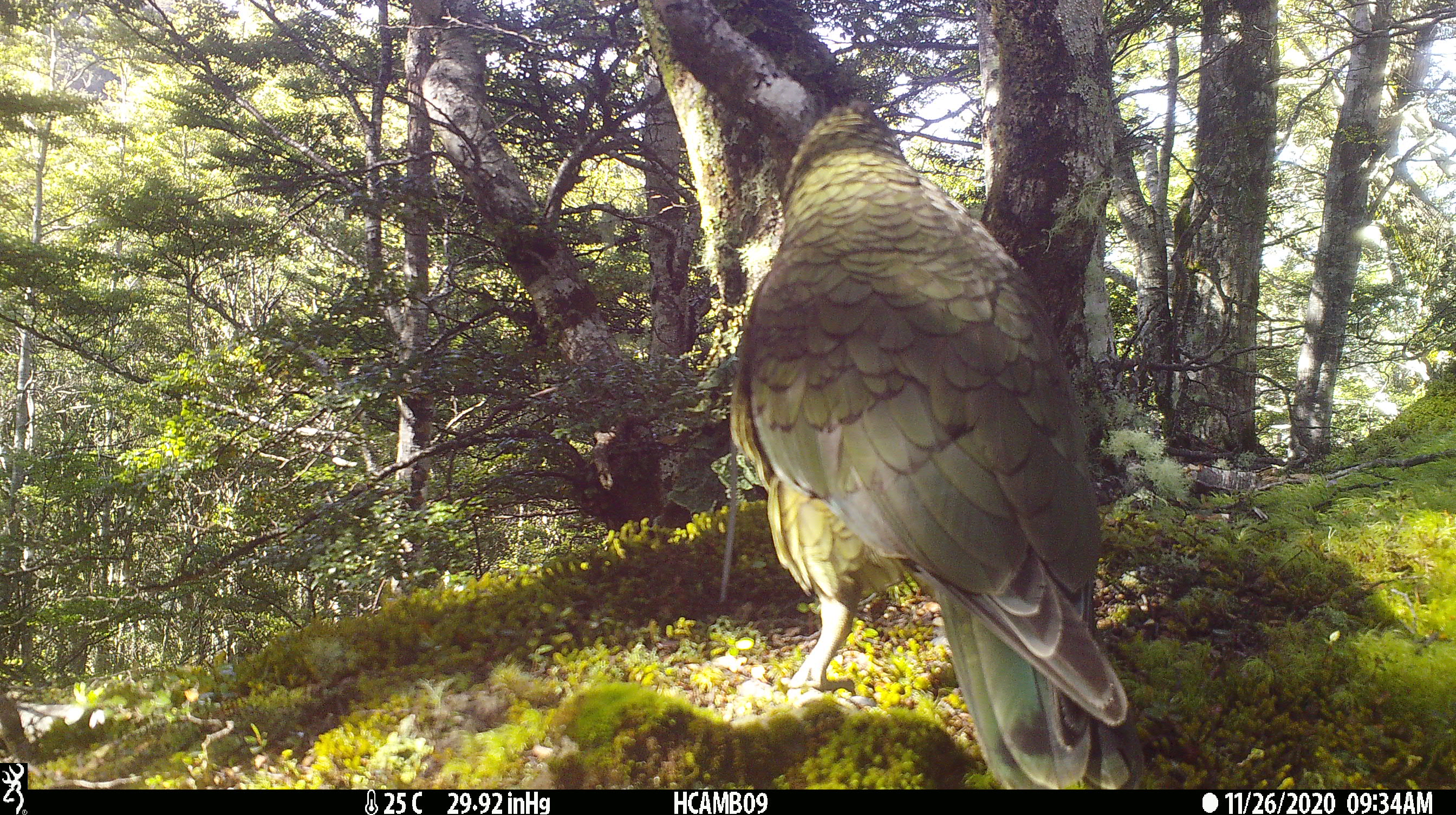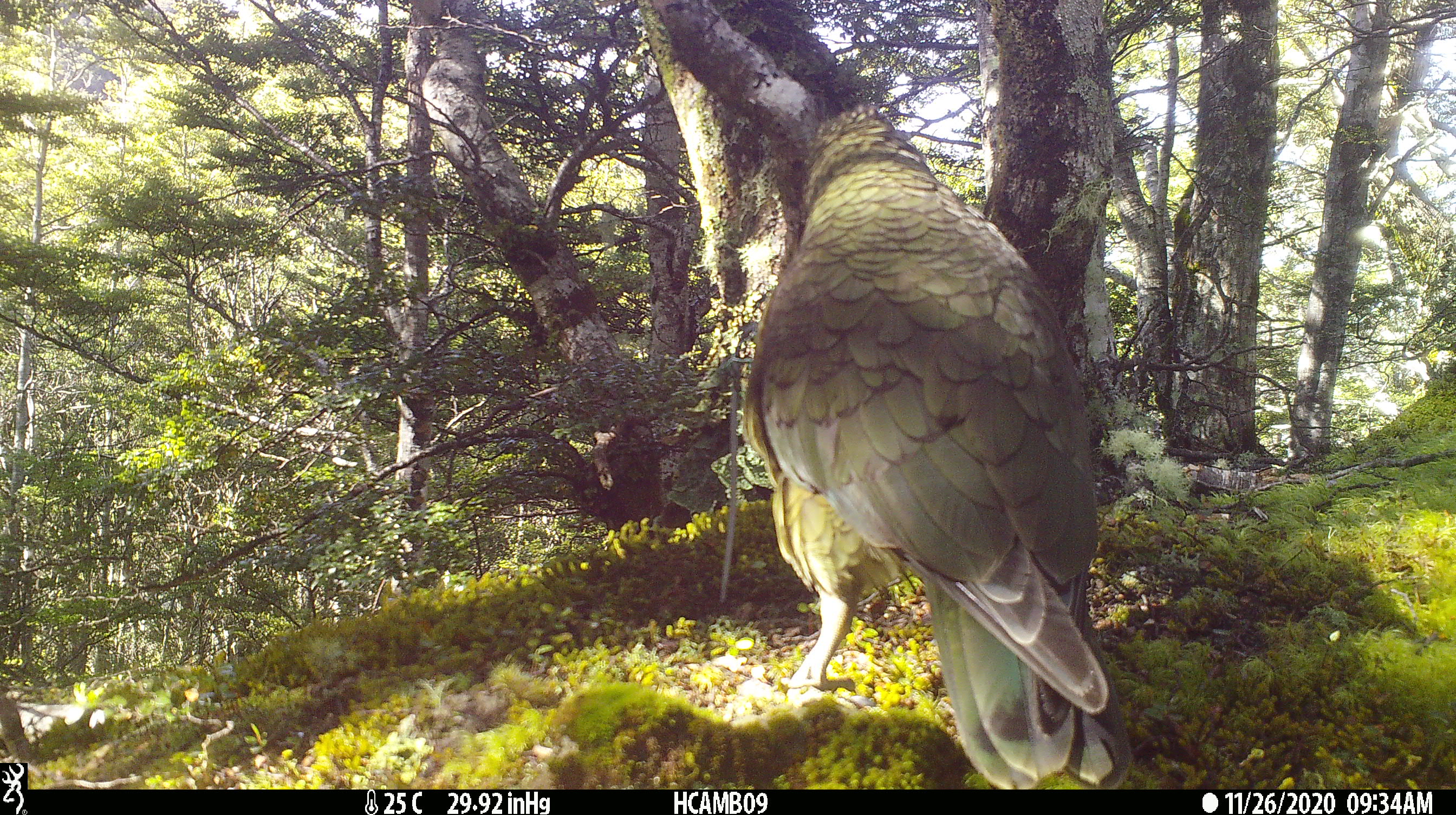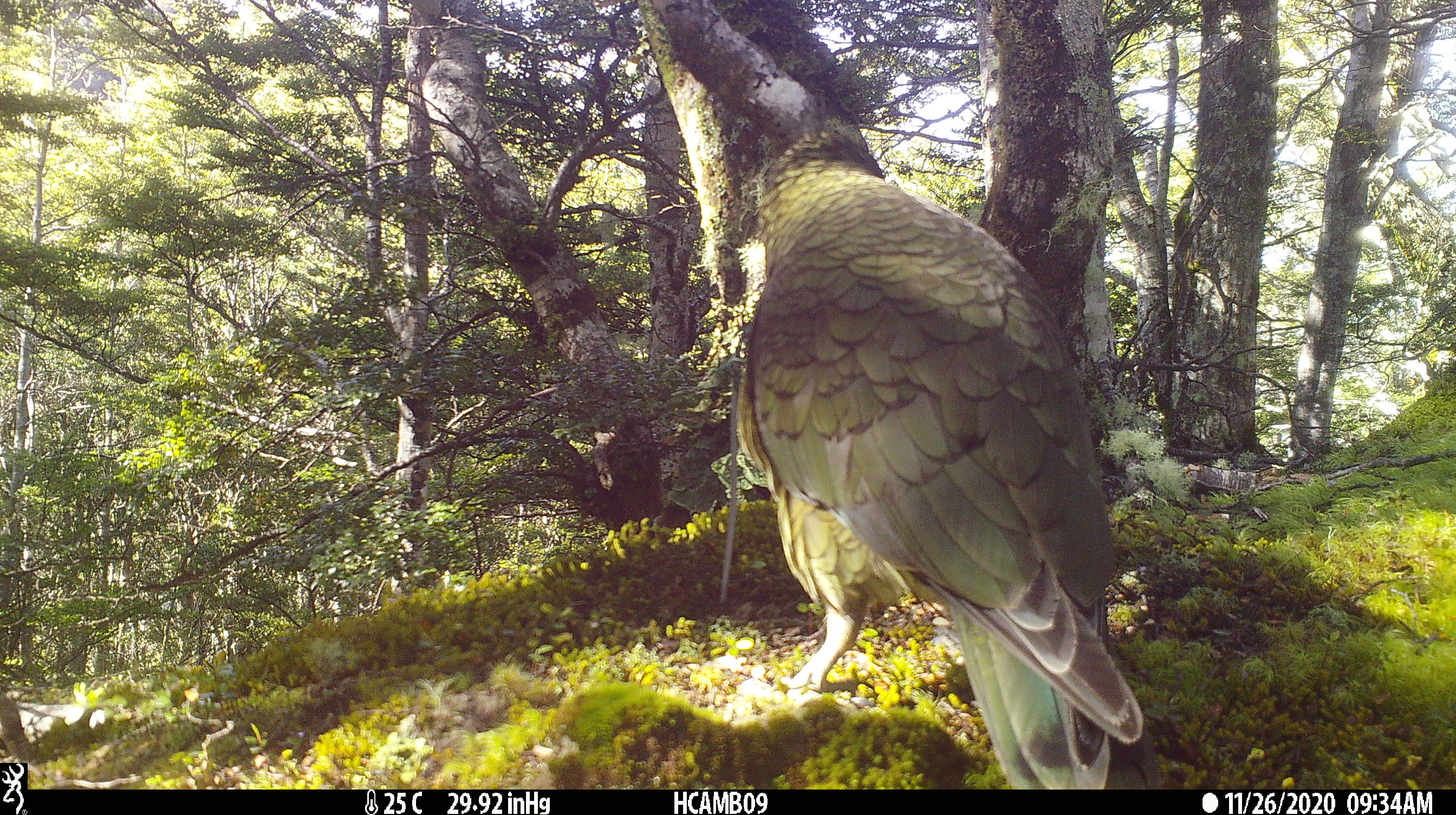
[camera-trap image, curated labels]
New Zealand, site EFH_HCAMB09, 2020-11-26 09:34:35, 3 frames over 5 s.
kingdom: Animalia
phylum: Chordata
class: Aves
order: Psittaciformes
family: Strigopidae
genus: Nestor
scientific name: Nestor notabilis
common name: kea